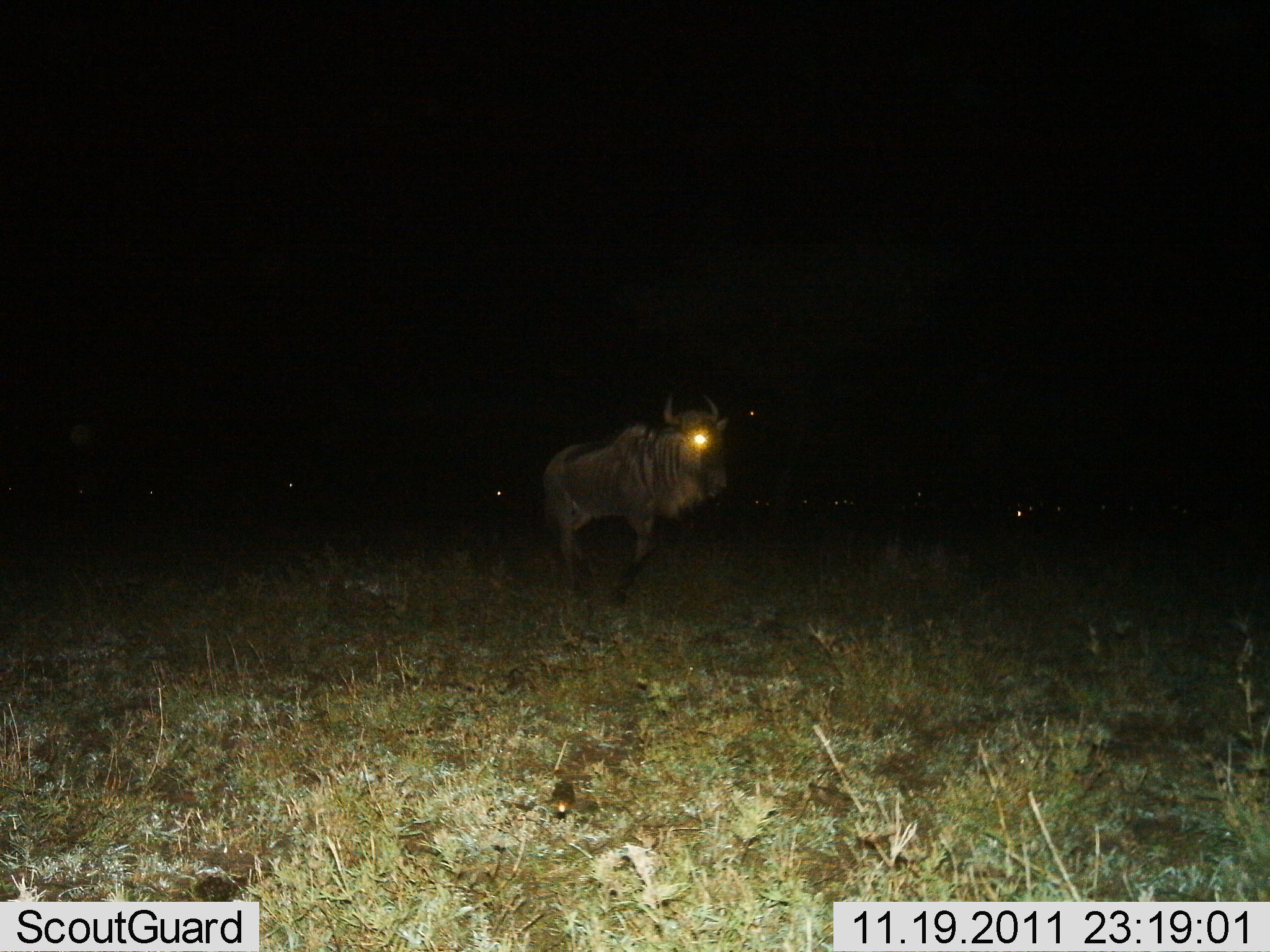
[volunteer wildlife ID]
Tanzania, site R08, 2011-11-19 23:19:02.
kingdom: Animalia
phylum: Chordata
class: Mammalia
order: Artiodactyla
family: Bovidae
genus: Connochaetes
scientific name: Connochaetes taurinus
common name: blue wildebeest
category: wildebeest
Wildebeest (blue wildebeest) (Connochaetes taurinus), count 1. Behavior (volunteer vote fractions): standing 92%, resting 8%, moving 8%, interacting 0%. Young present (vote fraction): 0%. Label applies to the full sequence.